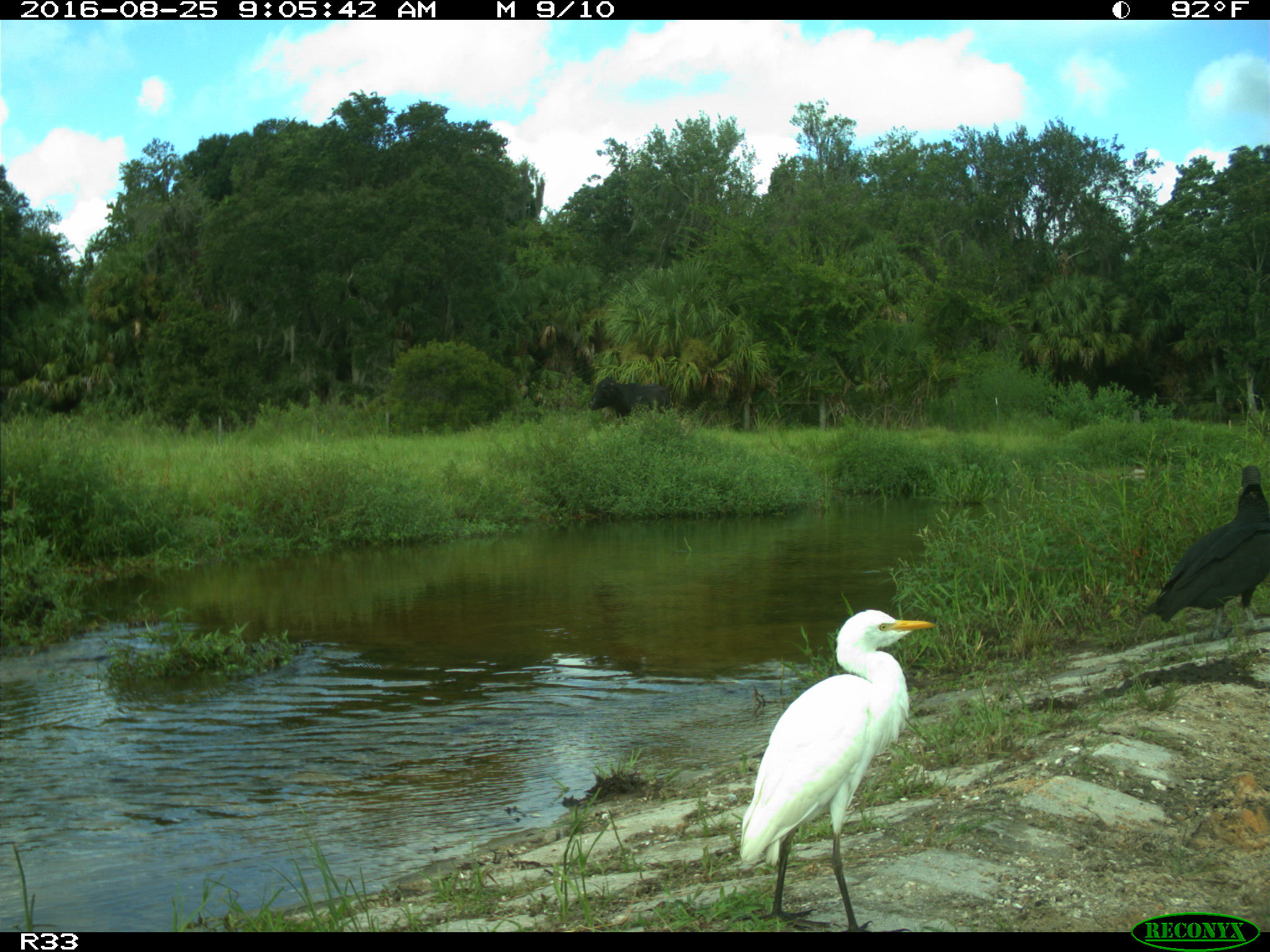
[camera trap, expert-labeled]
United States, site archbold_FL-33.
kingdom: Animalia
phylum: Chordata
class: Mammalia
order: Artiodactyla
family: Bovidae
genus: Bos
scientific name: Bos taurus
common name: domestic cow